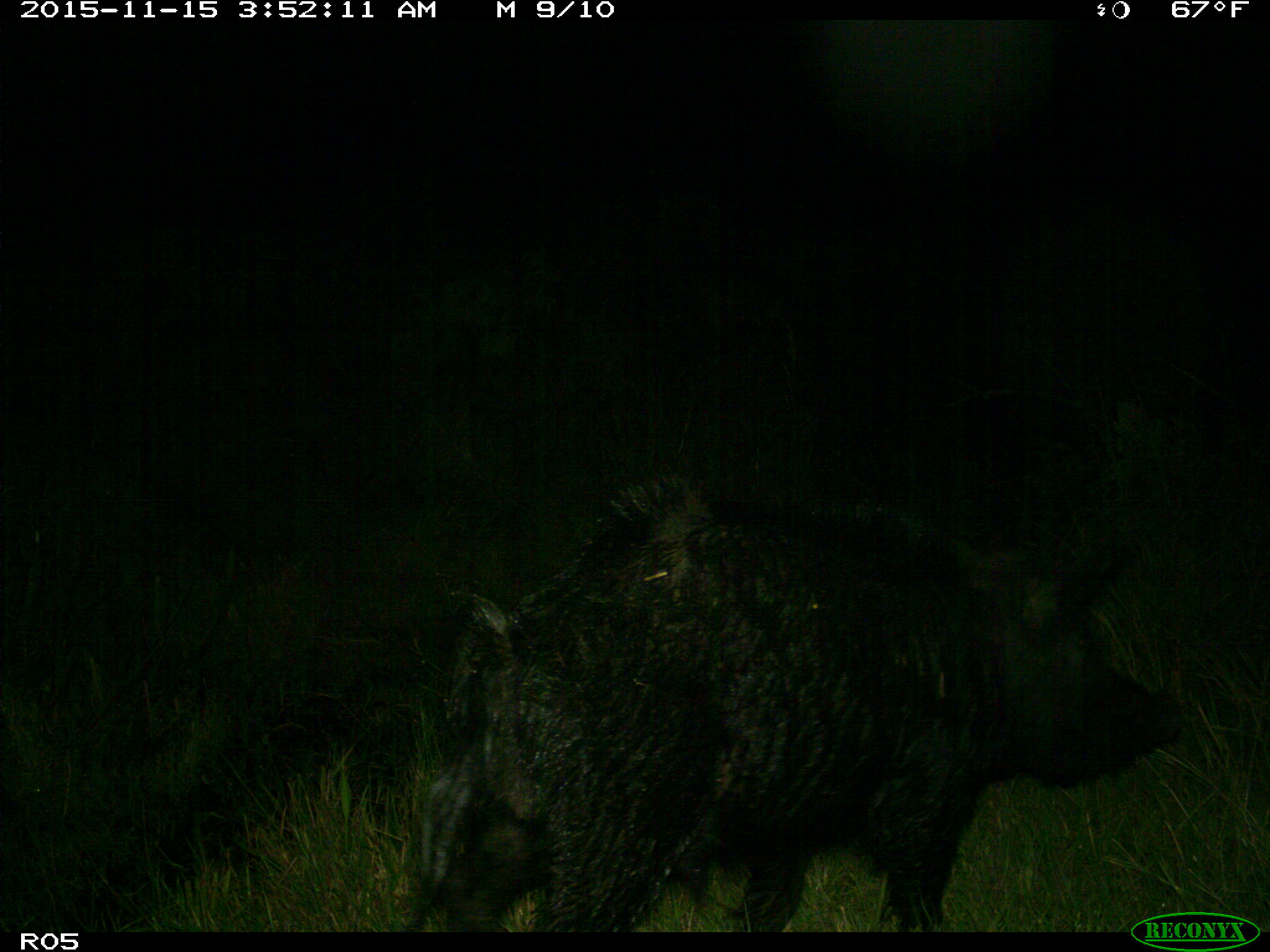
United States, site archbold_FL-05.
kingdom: Animalia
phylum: Chordata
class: Mammalia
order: Artiodactyla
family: Suidae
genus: Sus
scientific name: Sus scrofa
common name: wild boar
Sus scrofa (wild boar).